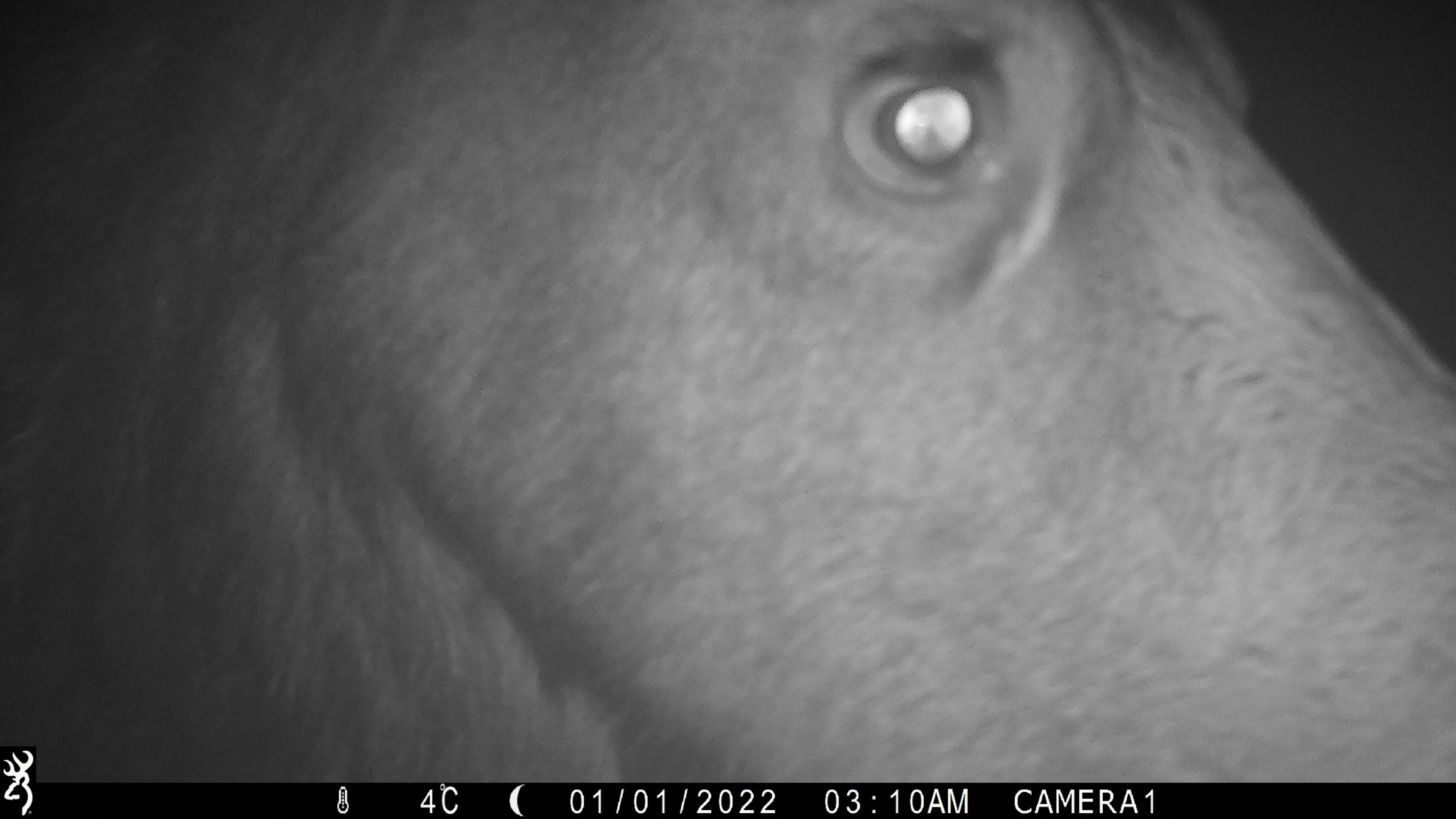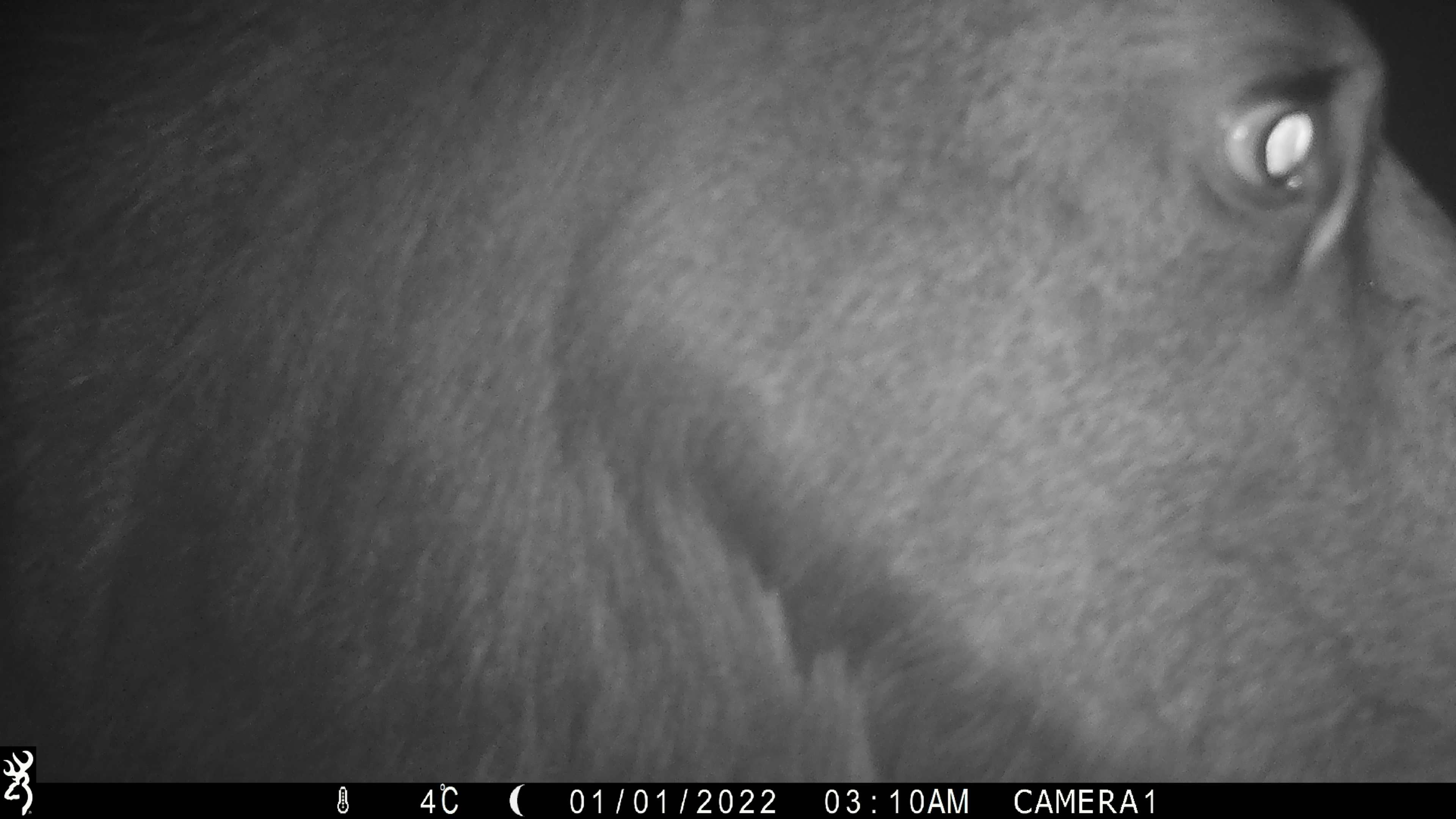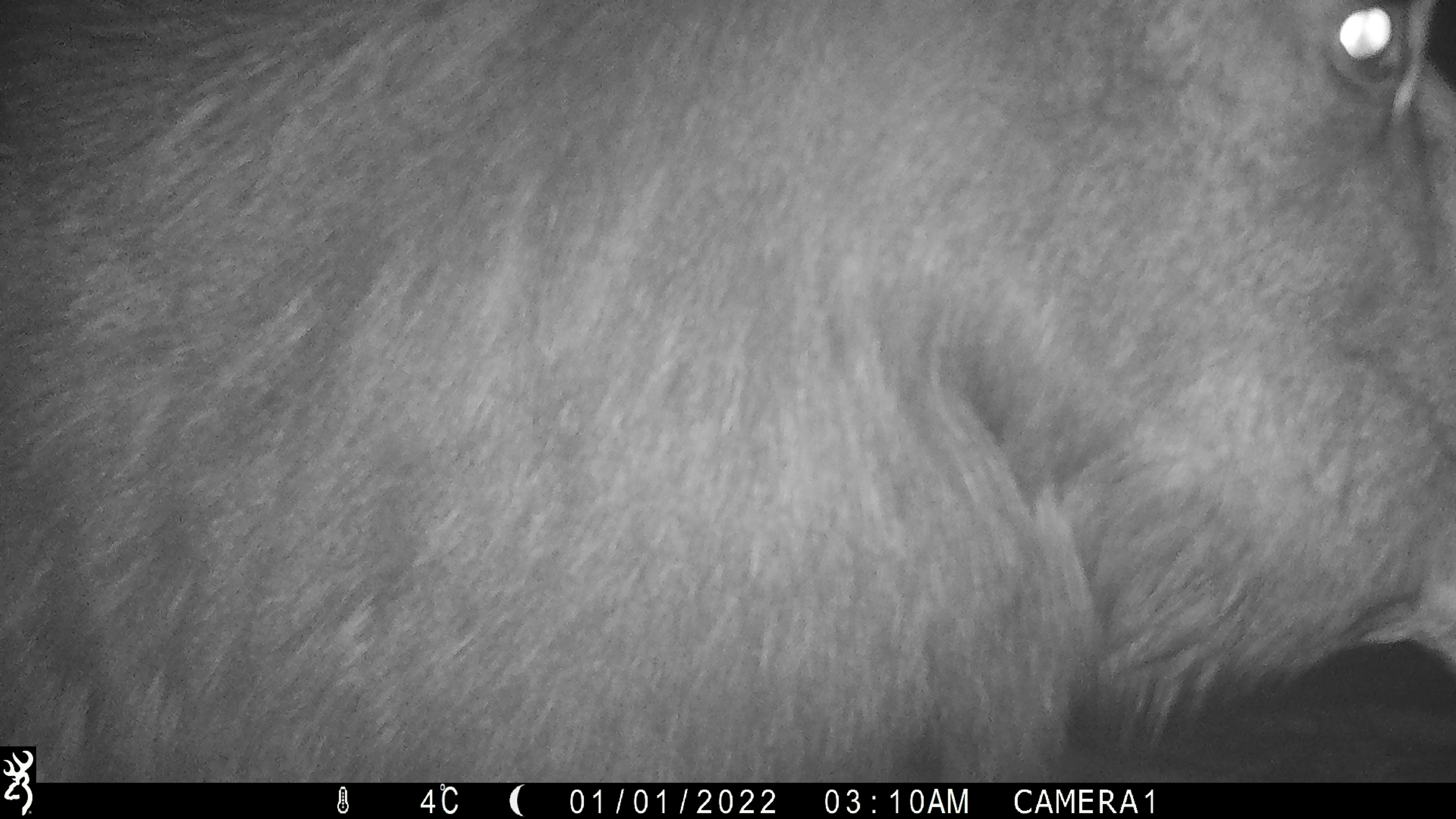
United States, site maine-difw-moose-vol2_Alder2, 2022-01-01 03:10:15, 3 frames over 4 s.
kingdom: Animalia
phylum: Chordata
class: Mammalia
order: Artiodactyla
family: Cervidae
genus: Alces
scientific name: Alces alces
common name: moose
Moose (Alces alces).